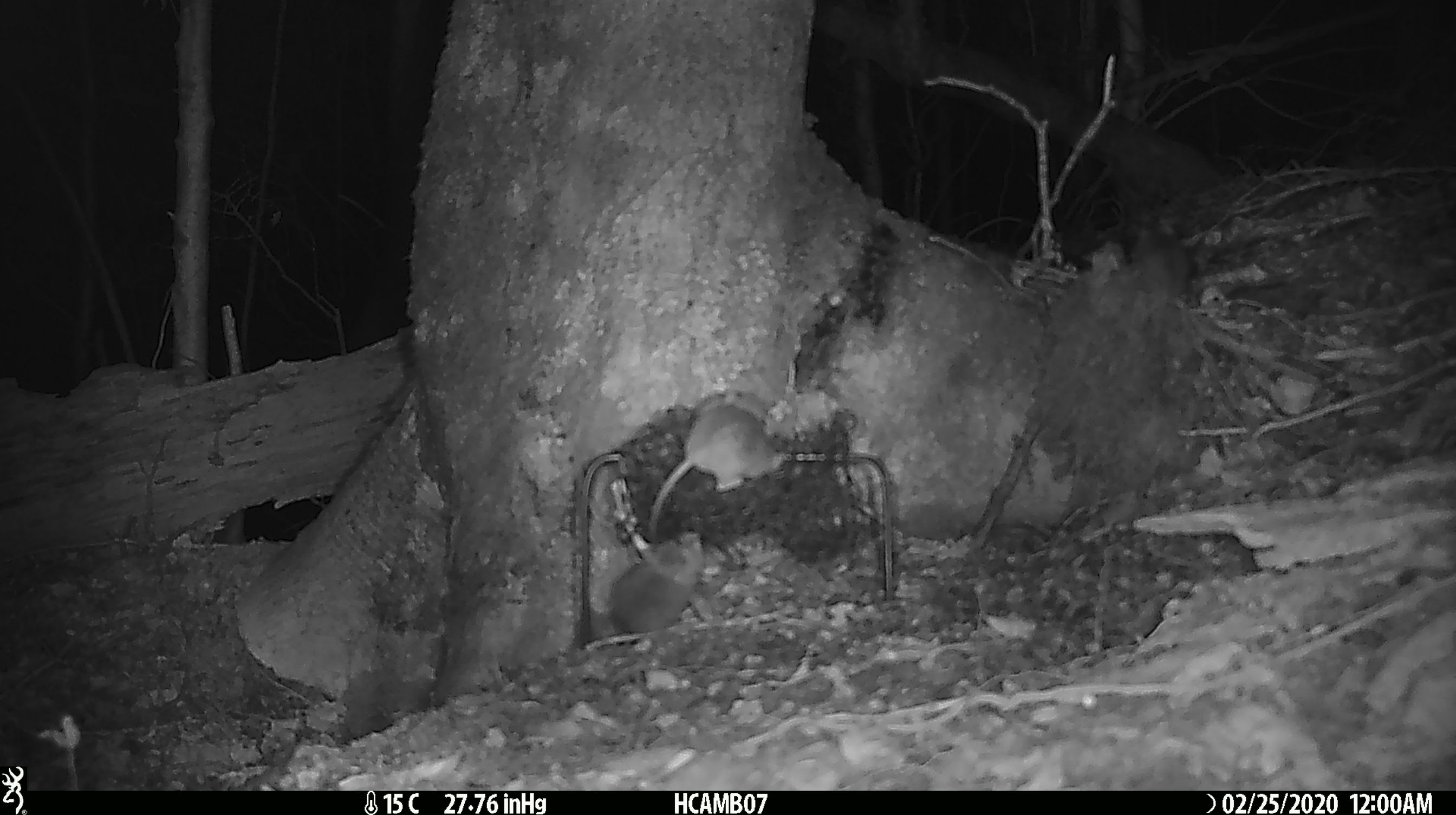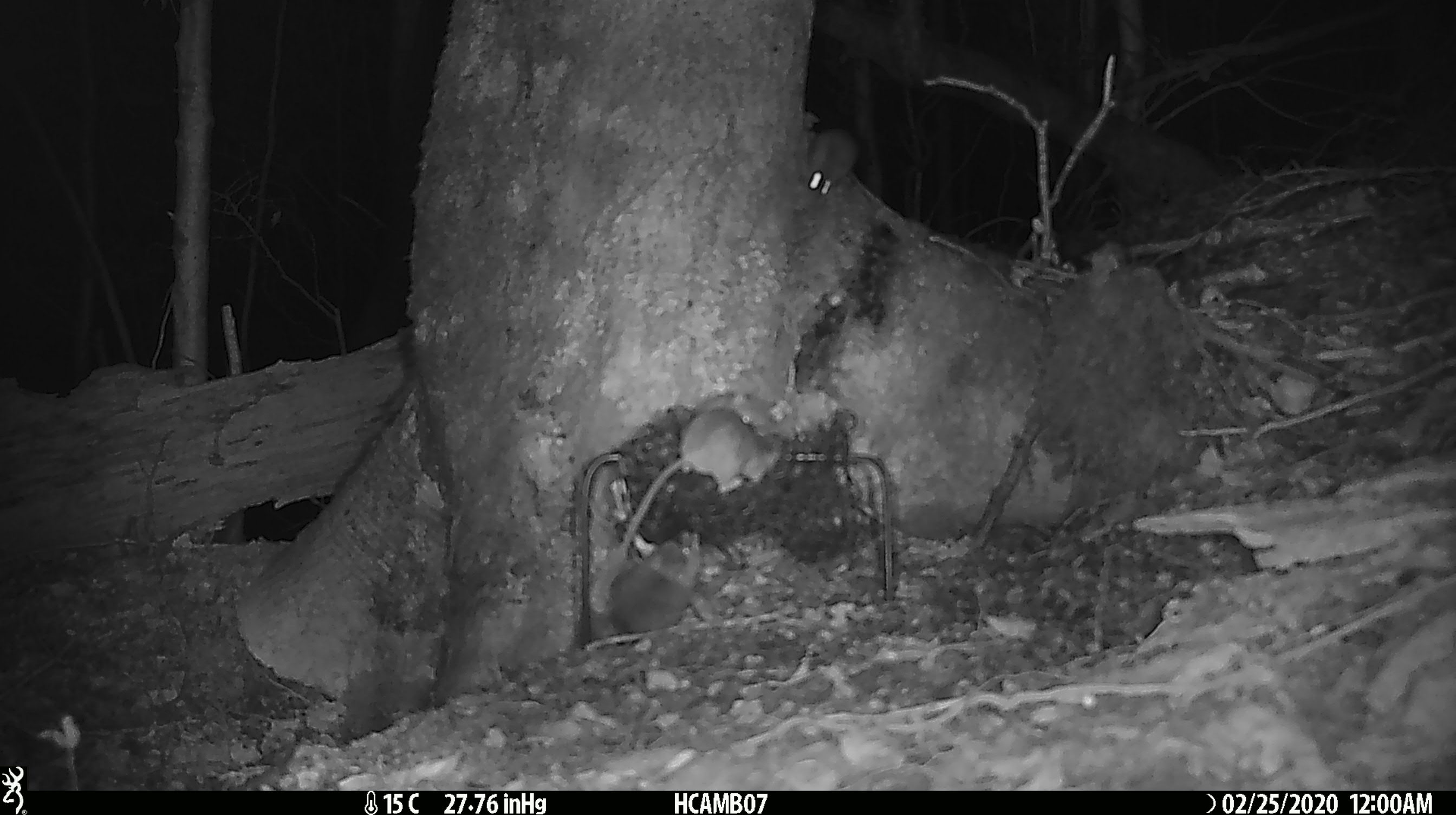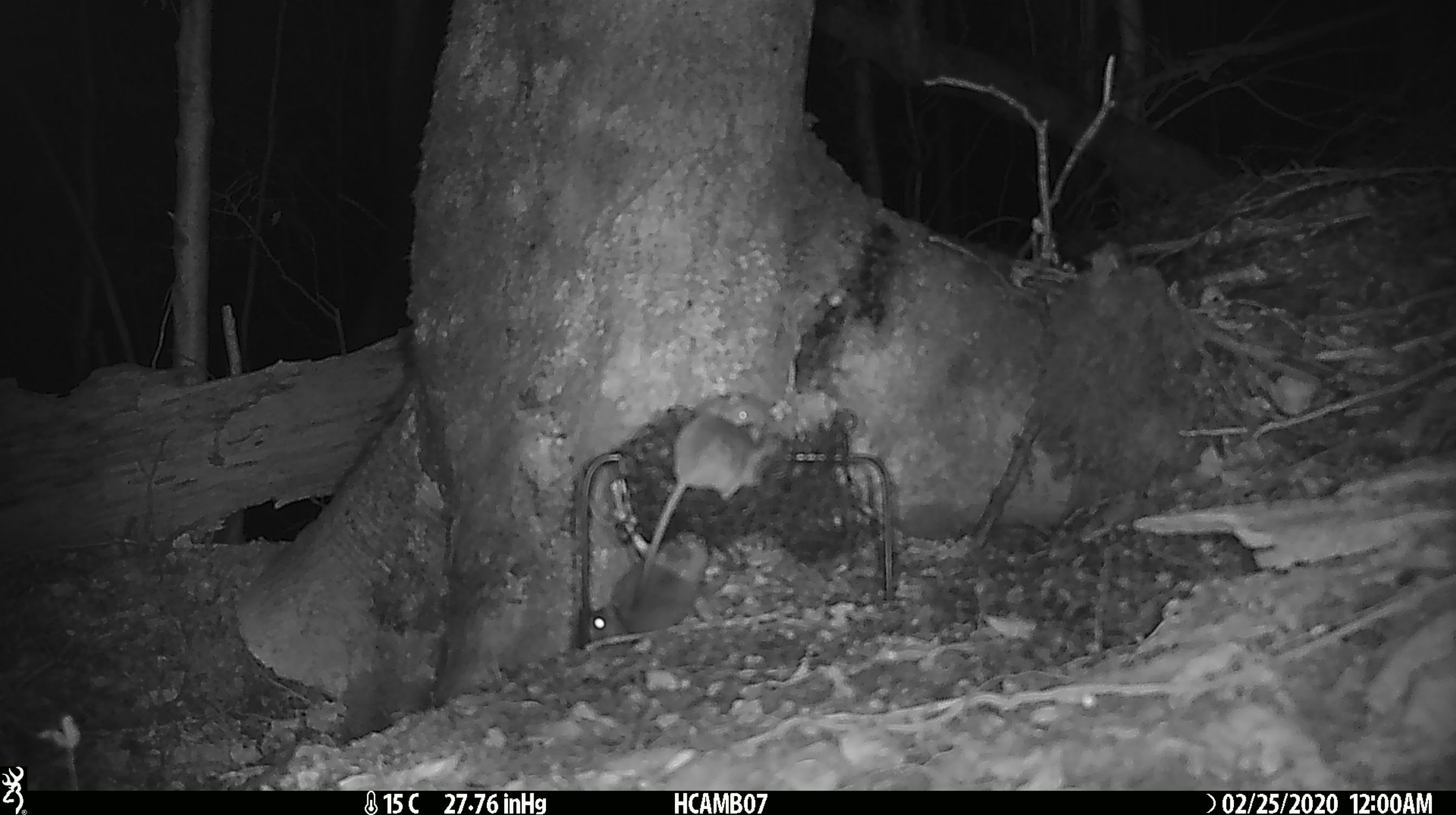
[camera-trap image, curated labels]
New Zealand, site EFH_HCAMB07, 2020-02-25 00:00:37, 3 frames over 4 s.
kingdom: Animalia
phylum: Chordata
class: Mammalia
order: Rodentia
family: Muridae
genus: Mus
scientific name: Mus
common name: mouse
Mouse (Mus).